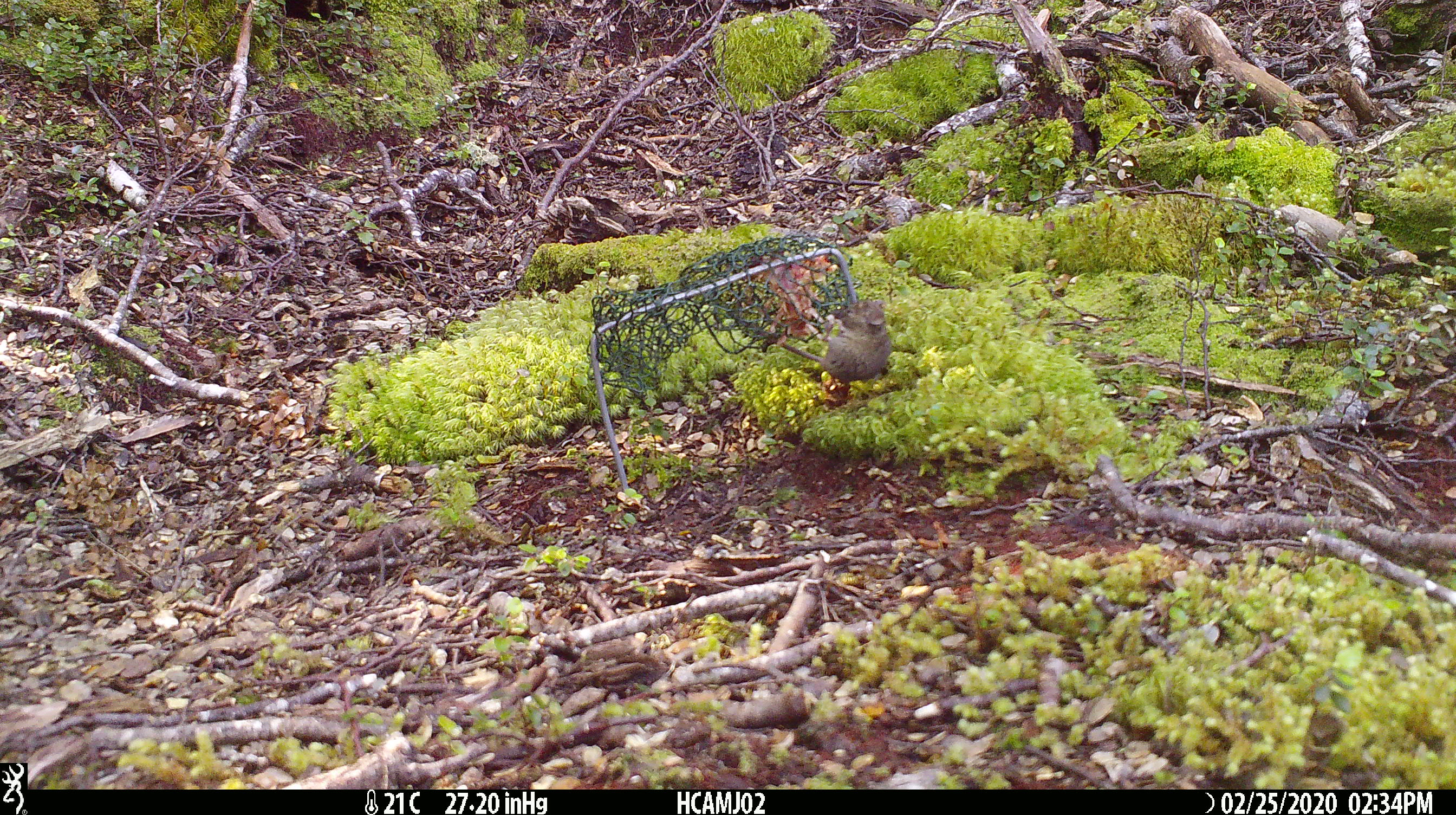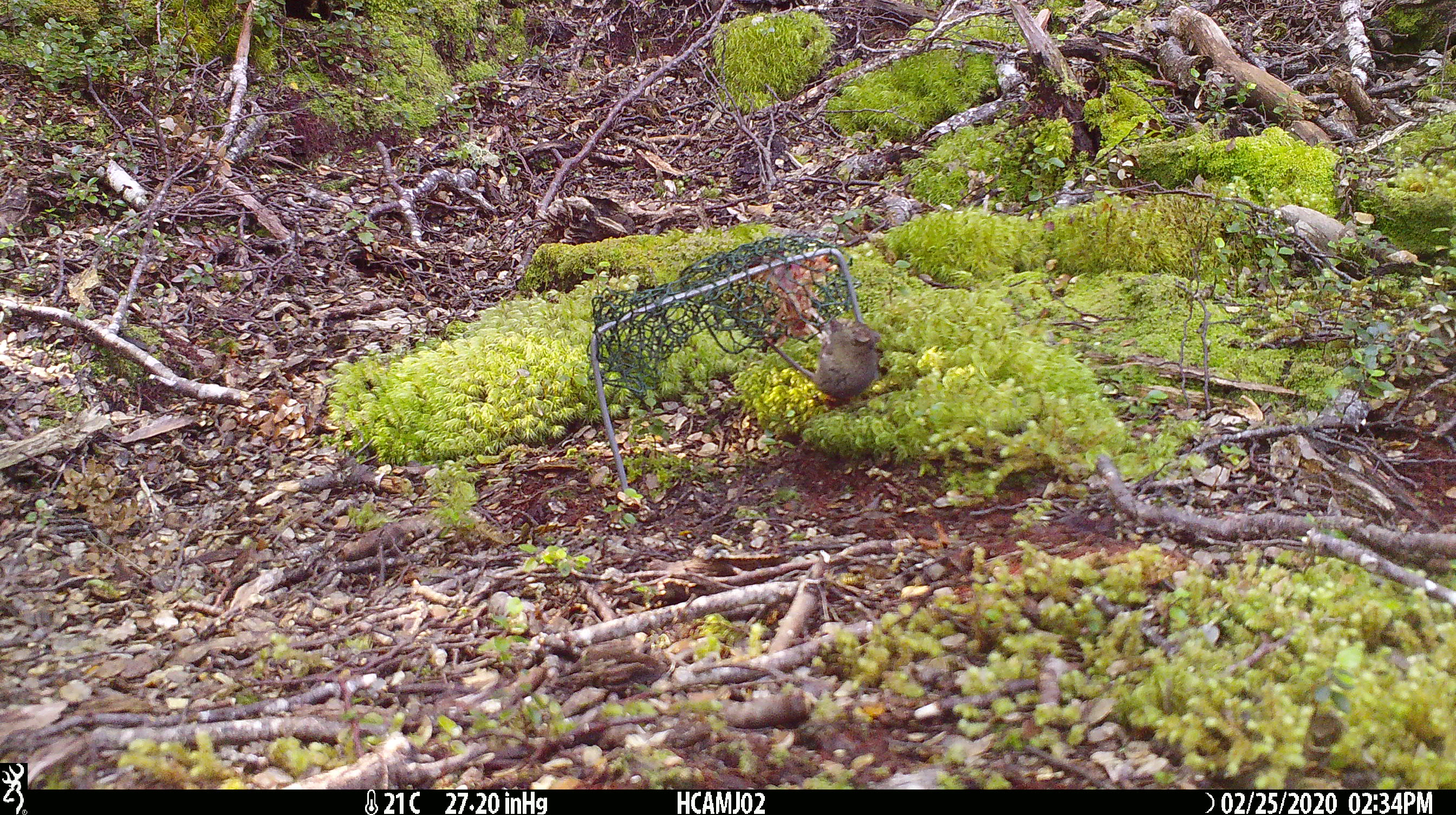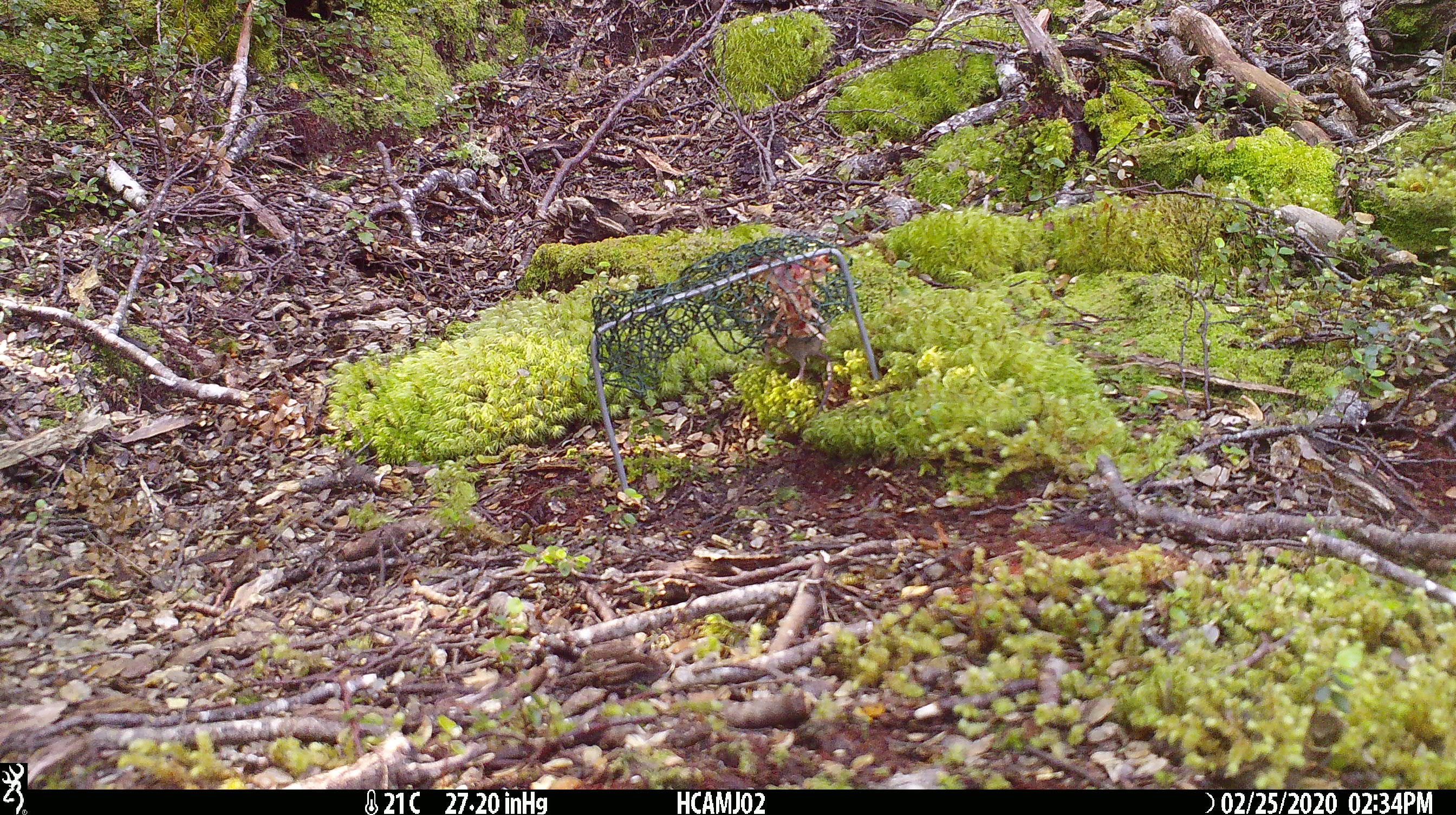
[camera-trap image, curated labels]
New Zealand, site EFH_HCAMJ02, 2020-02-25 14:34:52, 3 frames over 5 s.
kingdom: Animalia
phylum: Chordata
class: Mammalia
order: Rodentia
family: Muridae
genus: Mus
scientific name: Mus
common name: mouse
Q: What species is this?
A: Mouse (Mus).